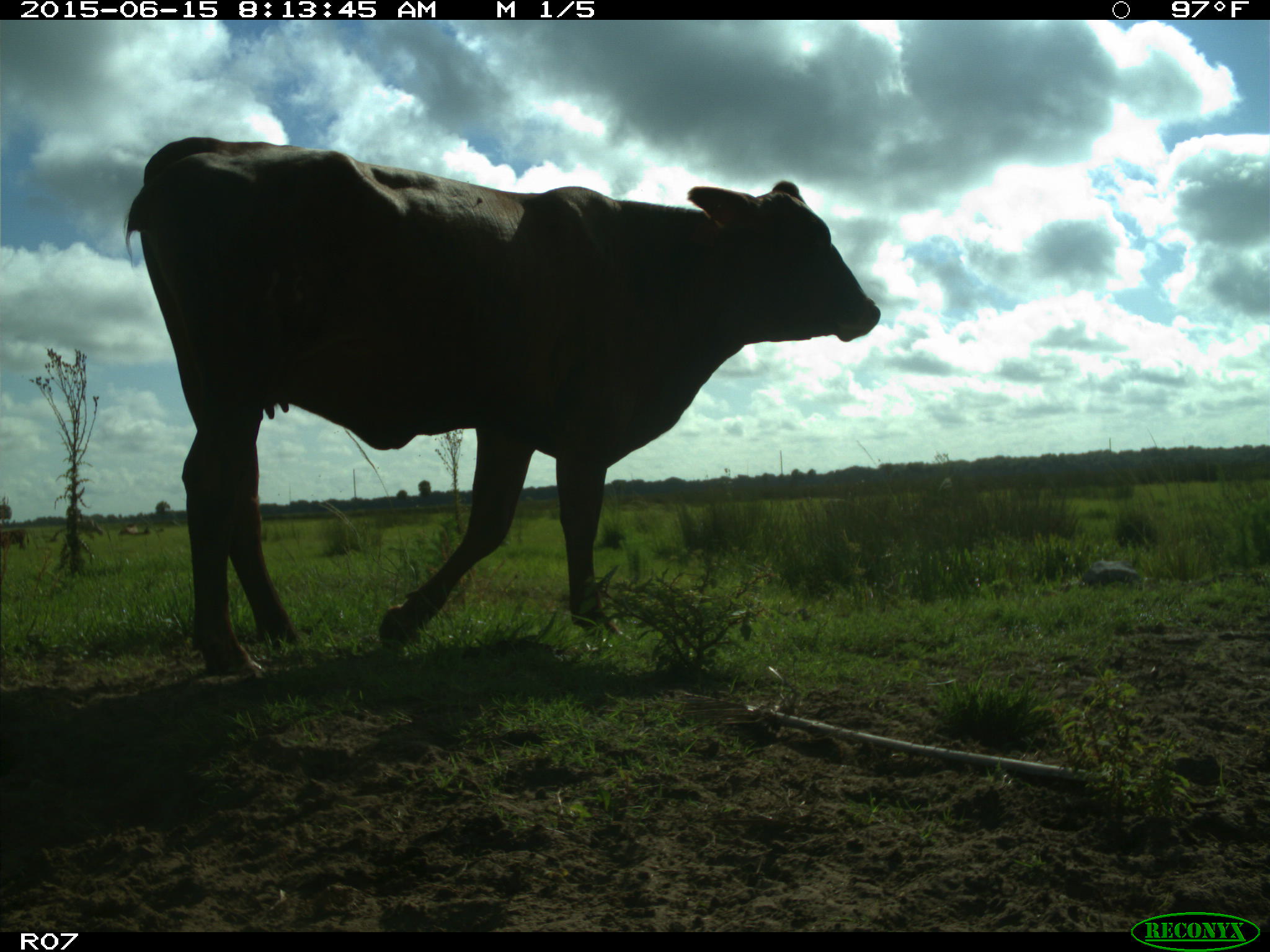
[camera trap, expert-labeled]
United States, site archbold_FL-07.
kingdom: Animalia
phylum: Chordata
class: Mammalia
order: Artiodactyla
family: Bovidae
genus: Bos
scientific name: Bos taurus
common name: domestic cow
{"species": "Bos taurus (domestic cow)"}